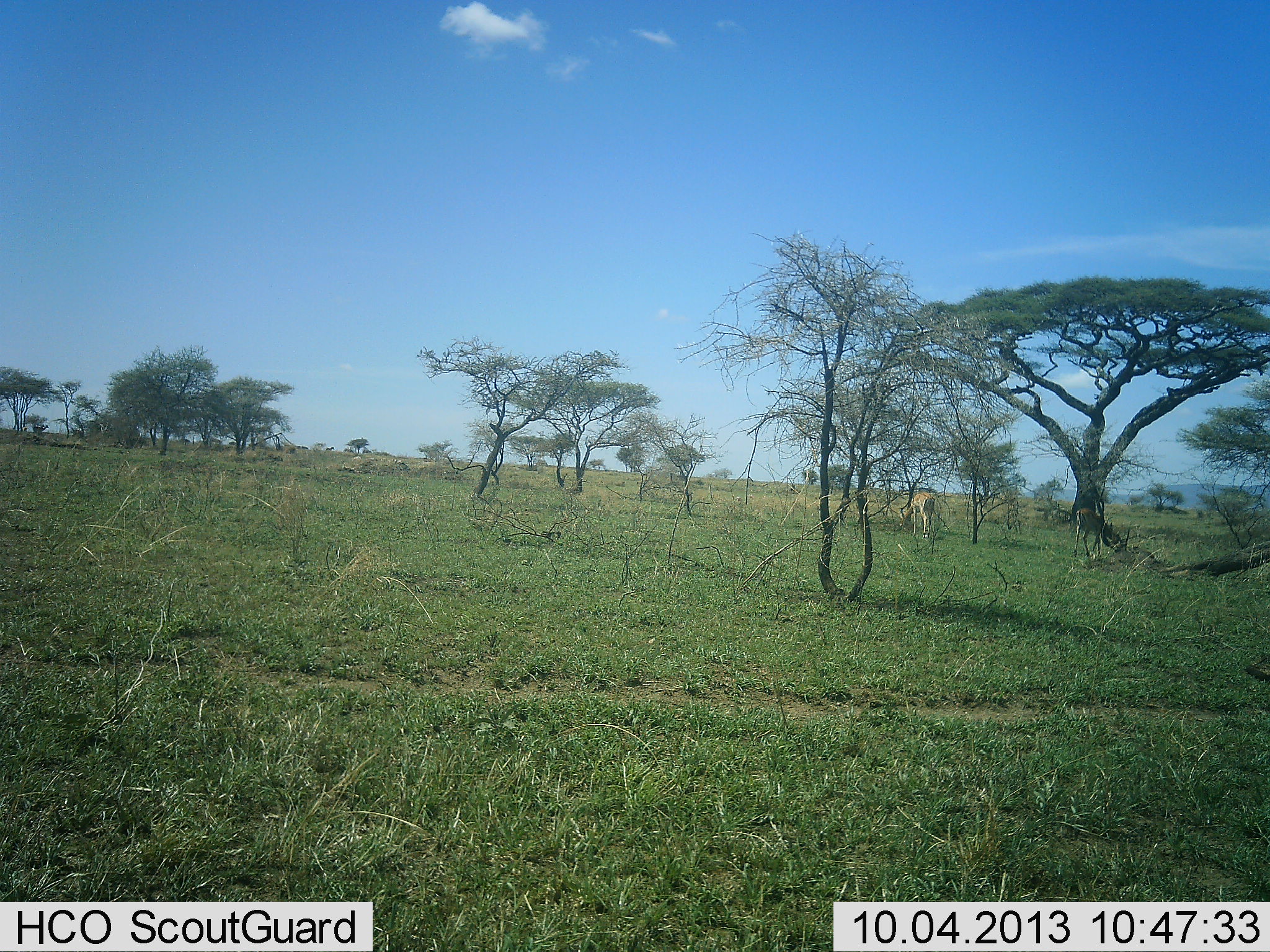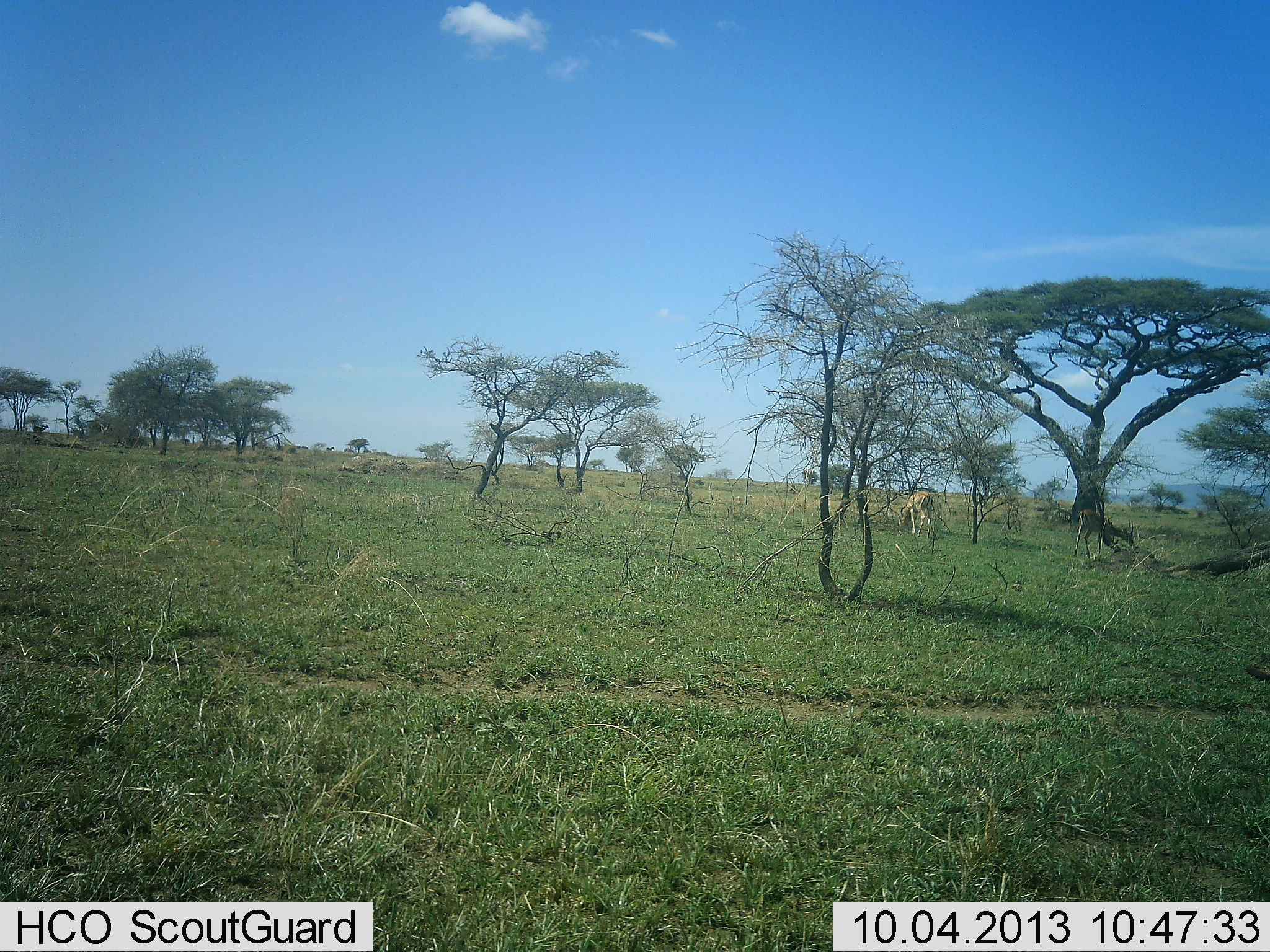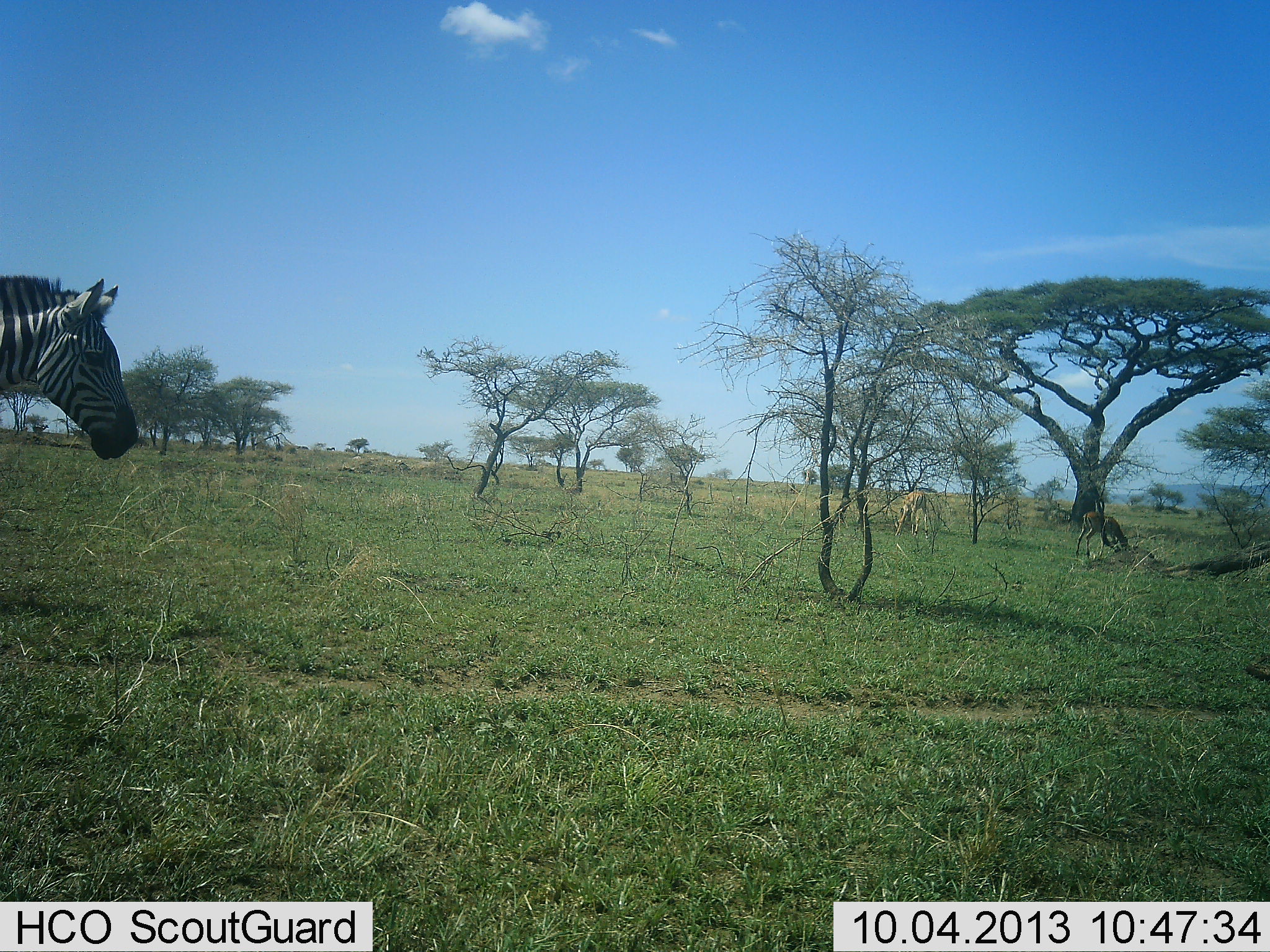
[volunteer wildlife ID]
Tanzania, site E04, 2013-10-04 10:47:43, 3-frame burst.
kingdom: Animalia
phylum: Chordata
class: Mammalia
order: Artiodactyla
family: Bovidae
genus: Eudorcas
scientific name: Eudorcas thomsonii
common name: thomson's gazelle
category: gazellethomsons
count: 2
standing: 14%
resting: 0%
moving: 0%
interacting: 0%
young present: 0%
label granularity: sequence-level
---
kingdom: Animalia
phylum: Chordata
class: Mammalia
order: Perissodactyla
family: Equidae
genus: Equus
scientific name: Equus quagga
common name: plains zebra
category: zebra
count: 1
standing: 6%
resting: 0%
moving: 100%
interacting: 0%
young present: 0%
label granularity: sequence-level